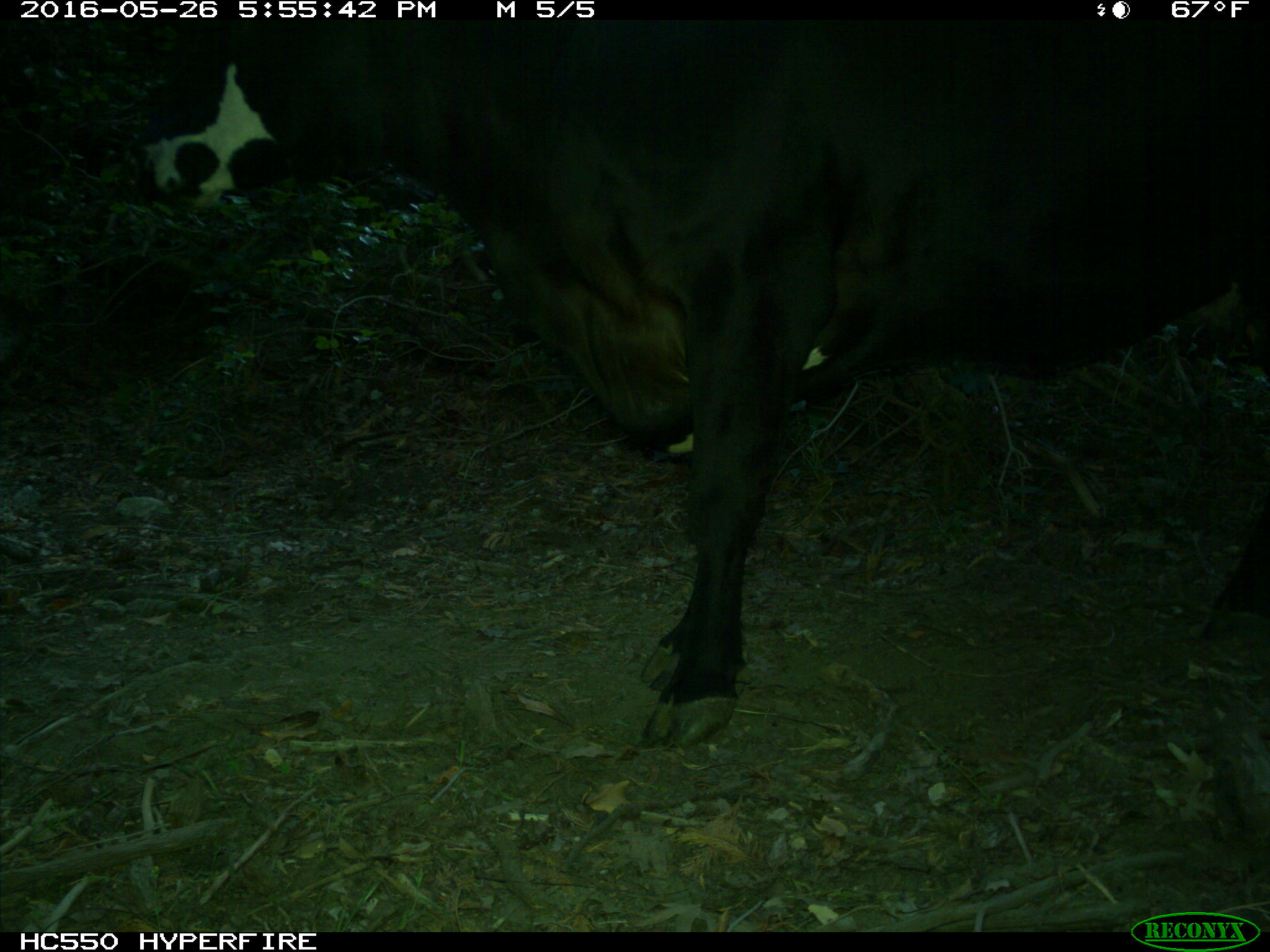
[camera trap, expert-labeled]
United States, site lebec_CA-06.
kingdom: Animalia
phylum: Chordata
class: Mammalia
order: Artiodactyla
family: Bovidae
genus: Bos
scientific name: Bos taurus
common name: domestic cow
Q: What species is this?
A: Bos taurus (domestic cow).